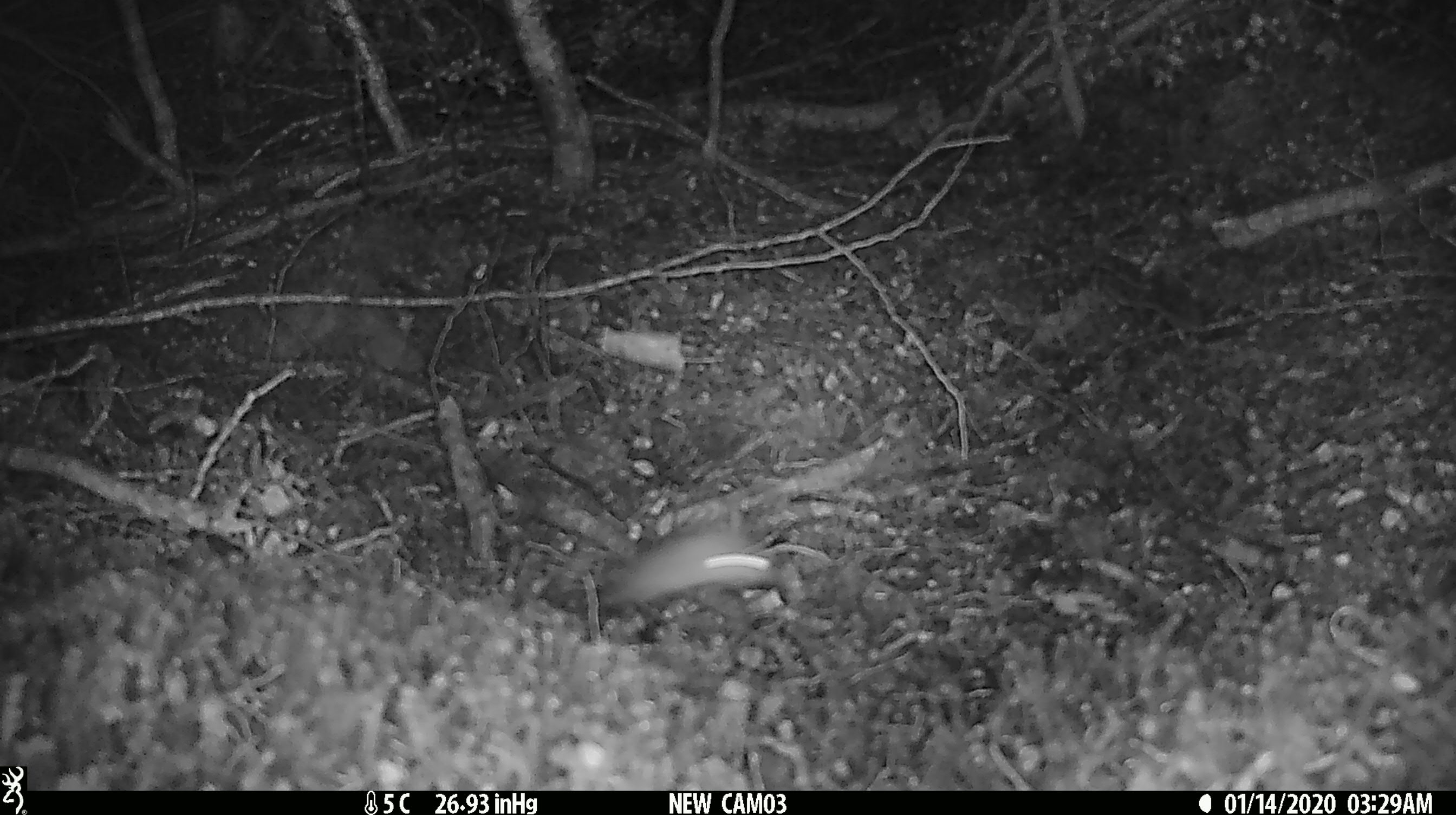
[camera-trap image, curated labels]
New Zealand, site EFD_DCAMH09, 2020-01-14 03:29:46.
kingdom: Animalia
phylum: Chordata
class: Mammalia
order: Rodentia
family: Muridae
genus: Mus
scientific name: Mus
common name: mouse